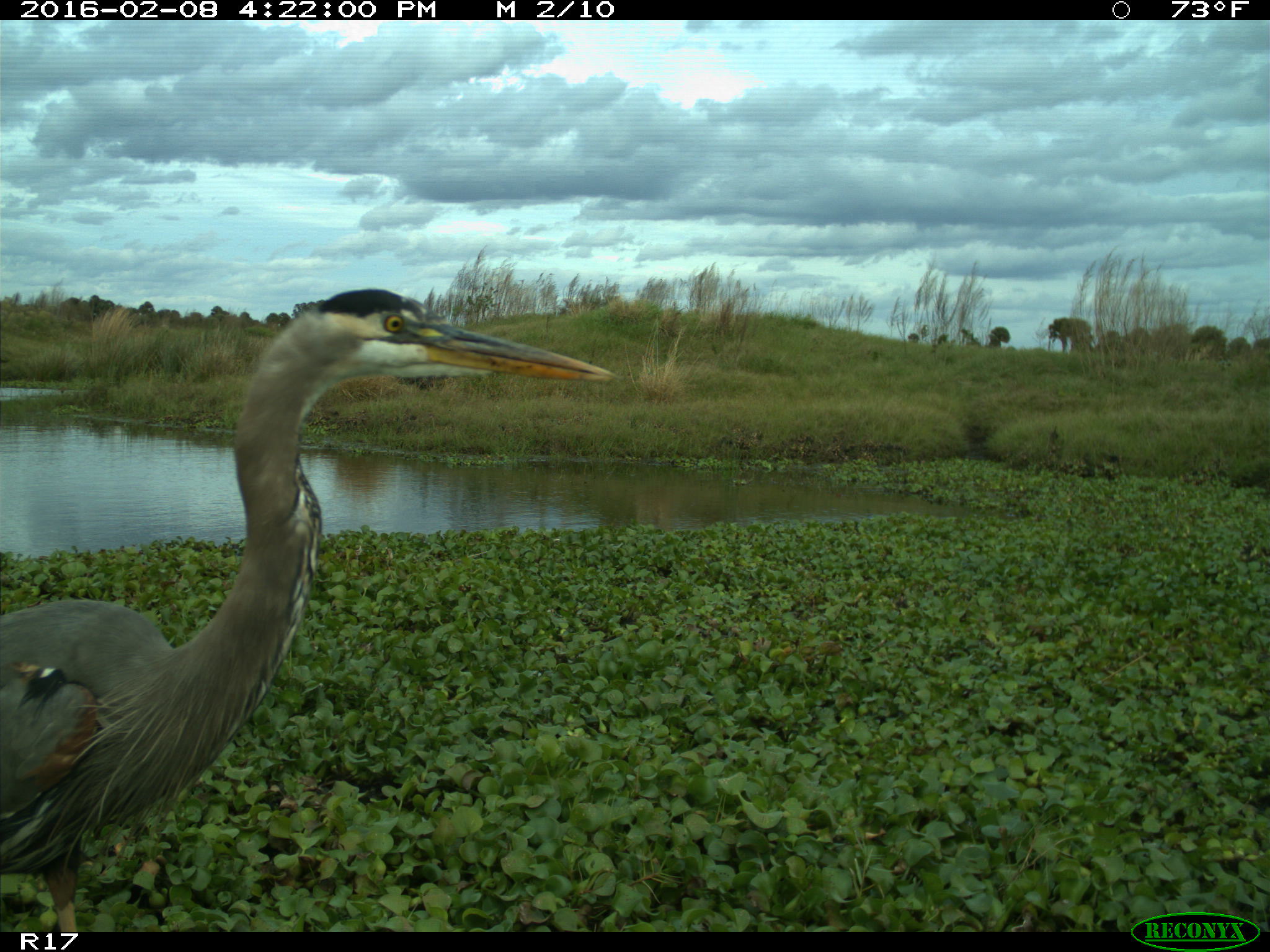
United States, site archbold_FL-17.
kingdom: Animalia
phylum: Chordata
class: Aves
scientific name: Aves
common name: birds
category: unidentified bird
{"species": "unidentified bird (birds) (Aves)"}